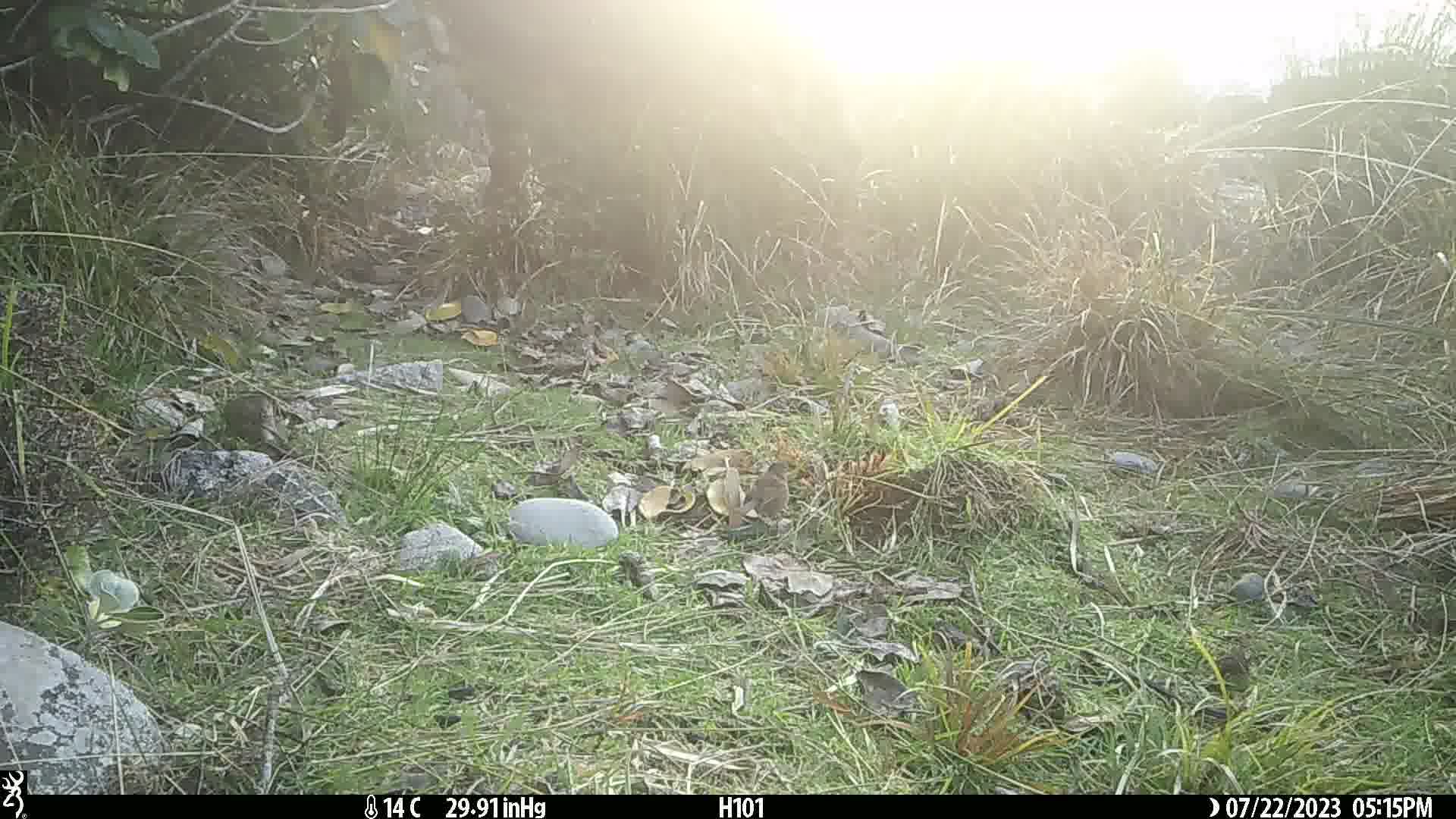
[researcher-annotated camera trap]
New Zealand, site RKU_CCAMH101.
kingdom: Animalia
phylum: Chordata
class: Aves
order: Passeriformes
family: Prunellidae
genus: Prunella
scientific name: Prunella modularis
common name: dunnock